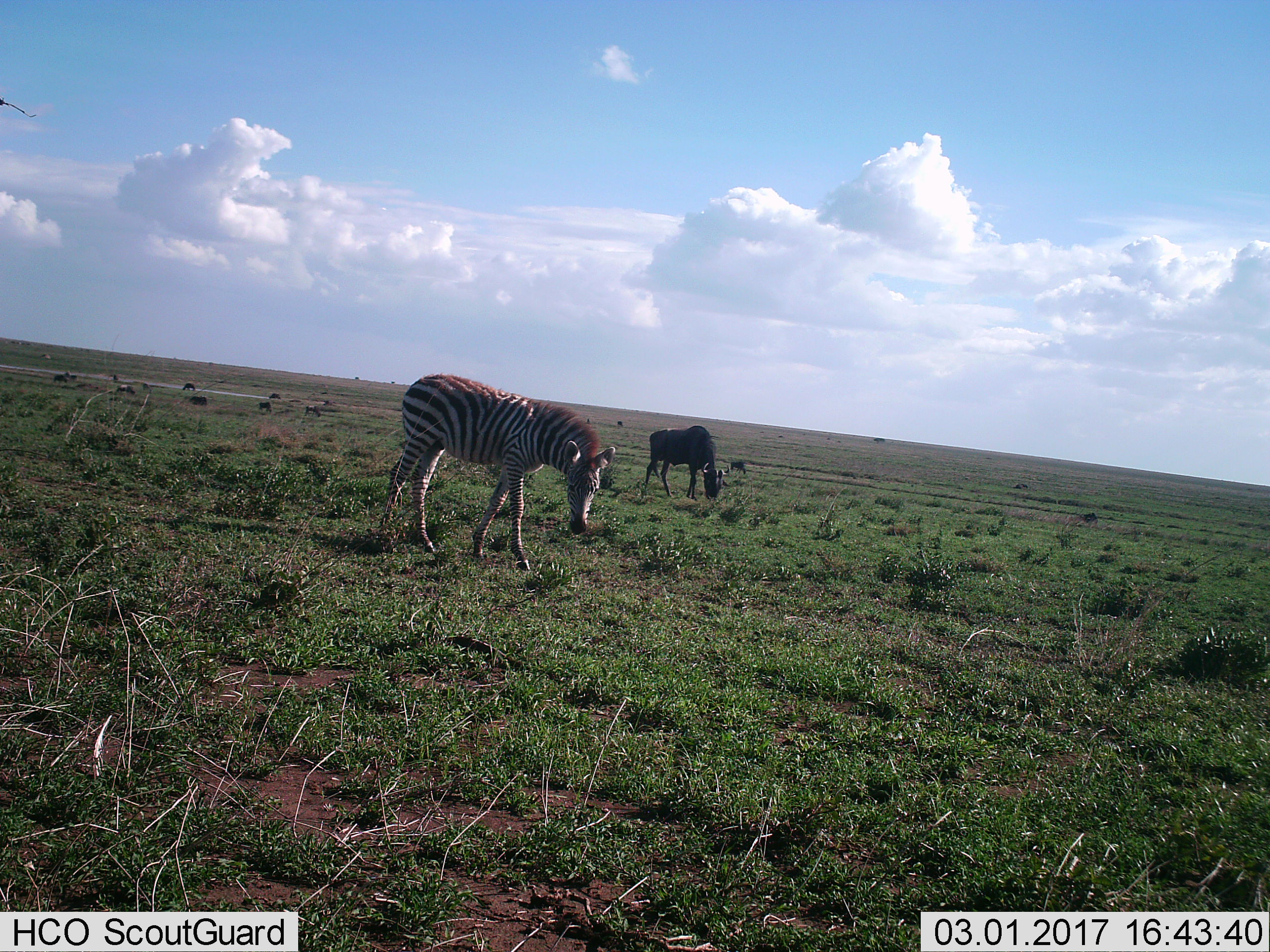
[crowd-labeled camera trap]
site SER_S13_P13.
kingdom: Animalia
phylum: Chordata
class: Mammalia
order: Artiodactyla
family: Bovidae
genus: Connochaetes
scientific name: Connochaetes taurinus taurinus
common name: blue wildebeest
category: wildebeestblue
Wildebeestblue (blue wildebeest) (Connochaetes taurinus taurinus), count 11-50. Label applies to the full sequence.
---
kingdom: Animalia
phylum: Chordata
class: Mammalia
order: Perissodactyla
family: Equidae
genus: Equus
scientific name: Equus quagga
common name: plains zebra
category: zebraplains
Zebraplains (plains zebra) (Equus quagga), count 1. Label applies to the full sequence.